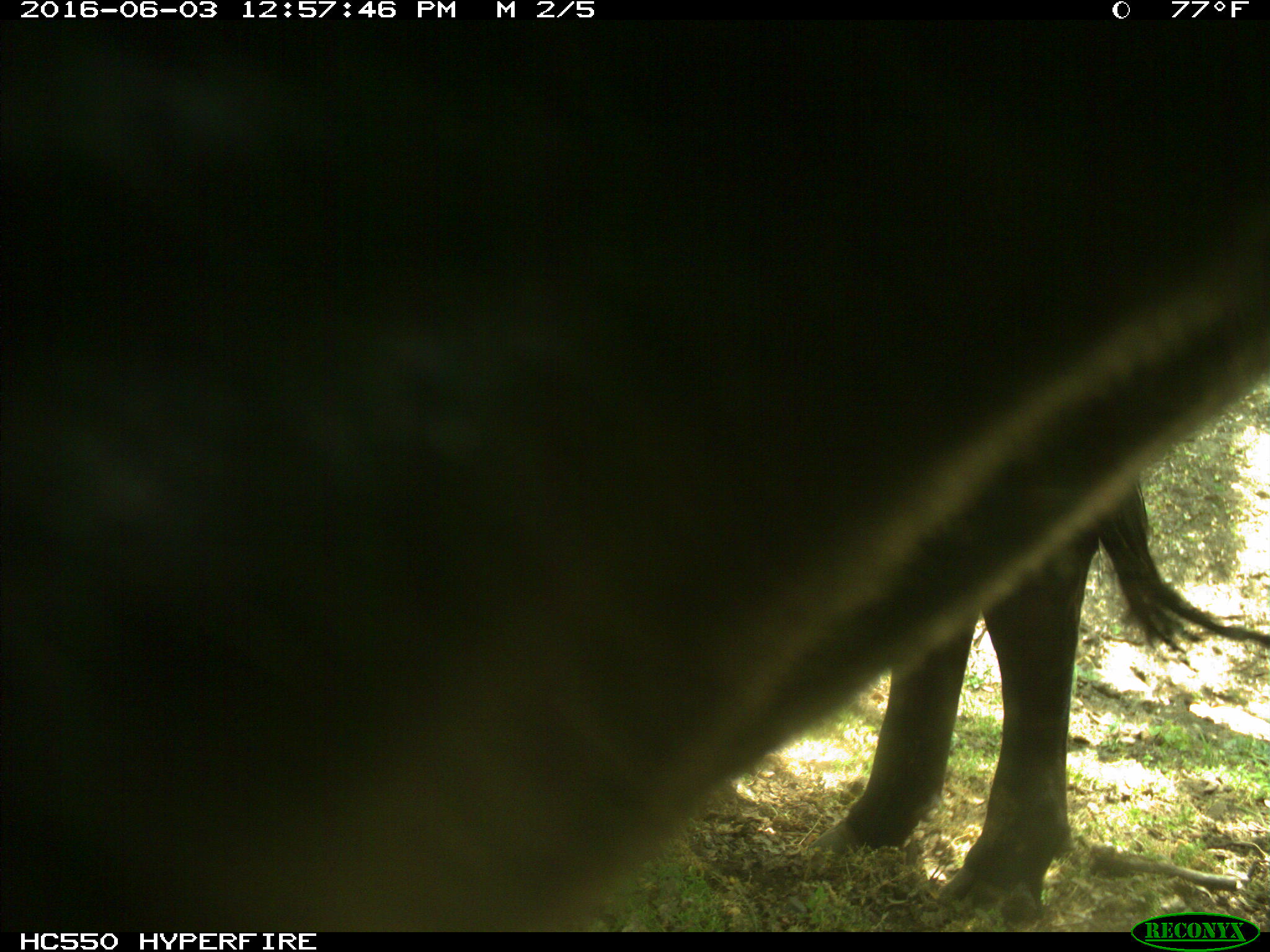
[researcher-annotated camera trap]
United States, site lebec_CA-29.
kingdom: Animalia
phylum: Chordata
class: Mammalia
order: Artiodactyla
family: Bovidae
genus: Bos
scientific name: Bos taurus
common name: domestic cow